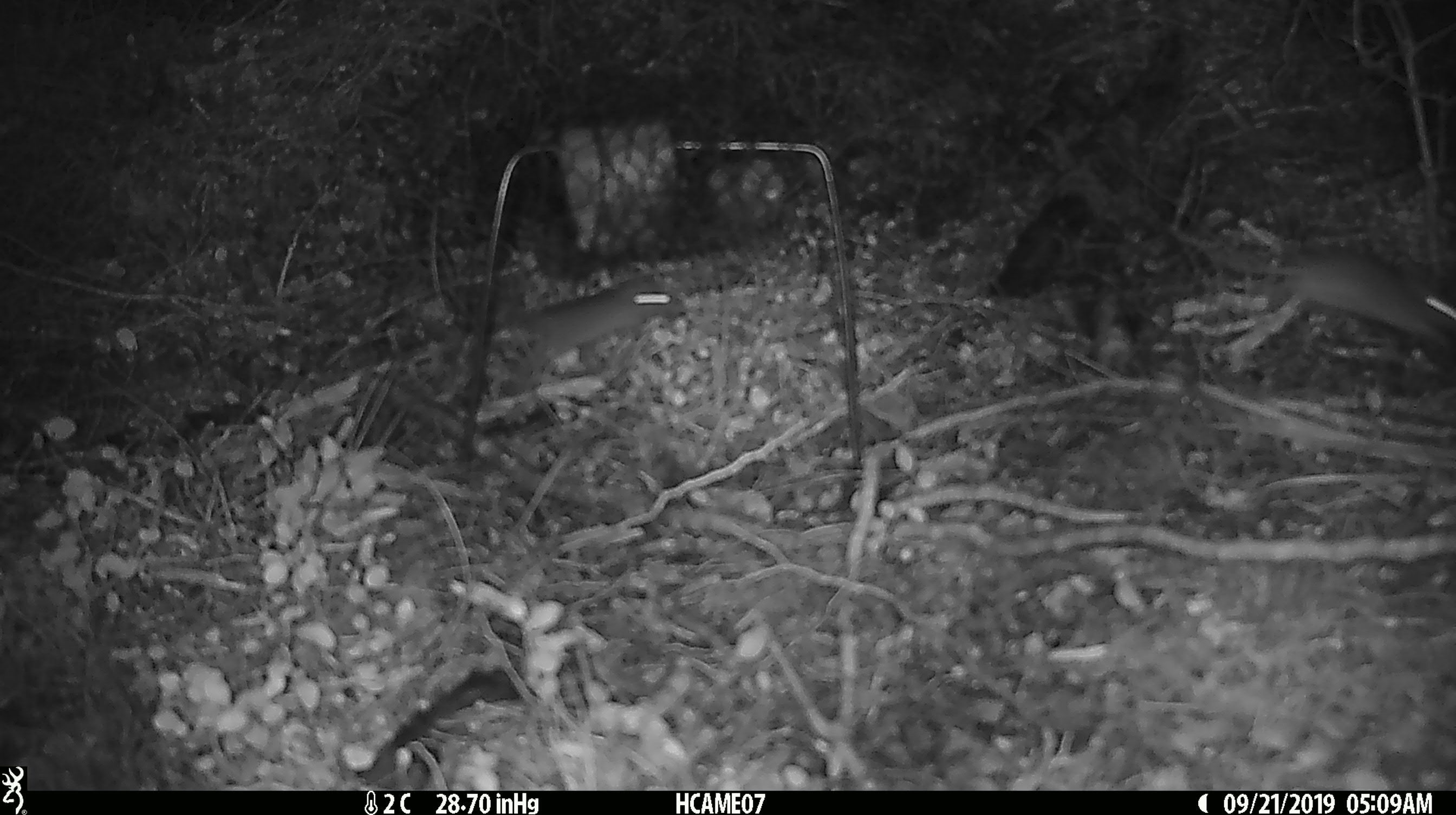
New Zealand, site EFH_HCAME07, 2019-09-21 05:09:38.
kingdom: Animalia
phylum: Chordata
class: Mammalia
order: Rodentia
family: Muridae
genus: Mus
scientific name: Mus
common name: mouse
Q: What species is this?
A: Mouse (Mus).